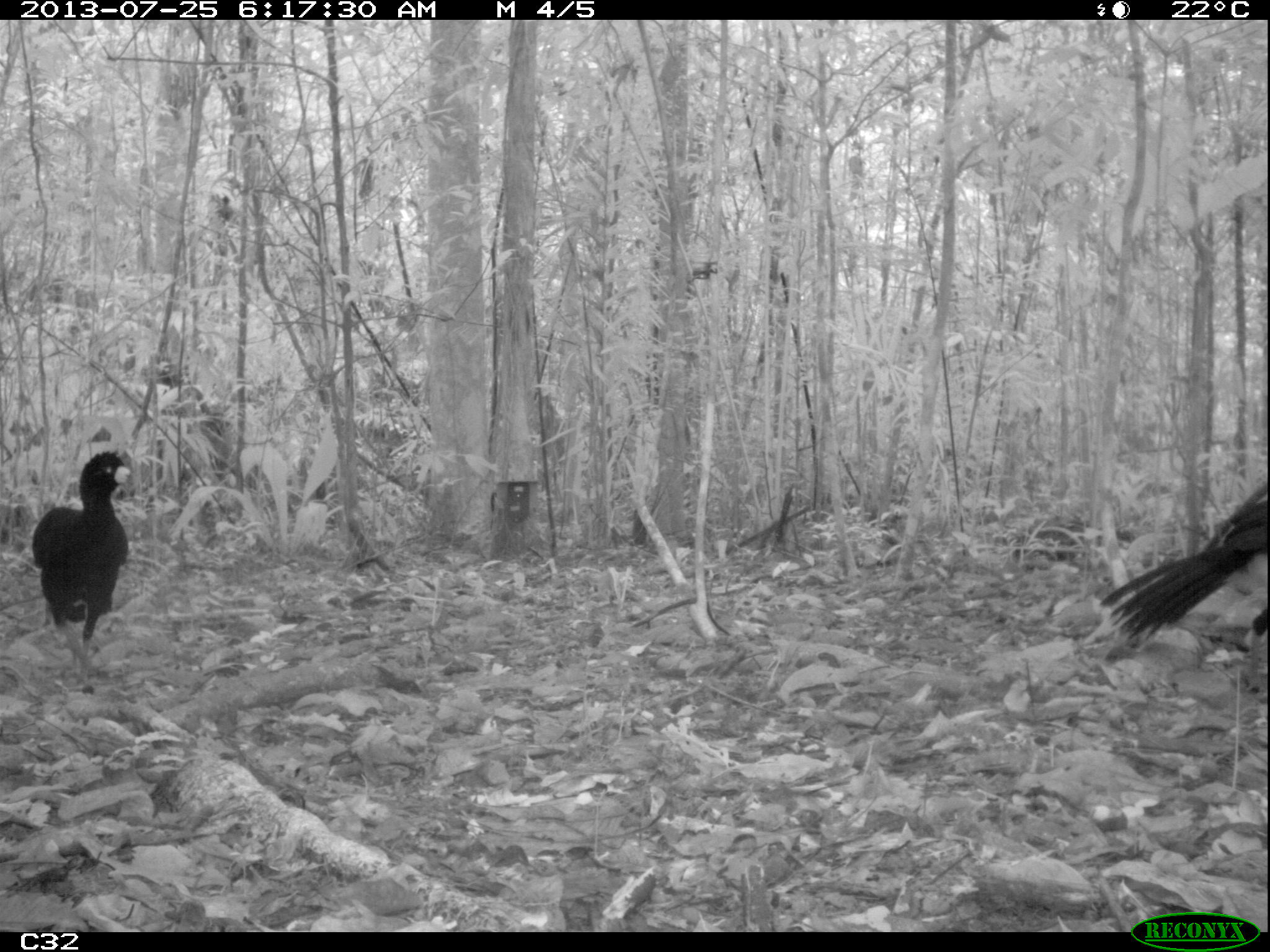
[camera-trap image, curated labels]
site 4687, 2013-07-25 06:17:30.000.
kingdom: Animalia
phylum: Chordata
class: Aves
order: Galliformes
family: Cracidae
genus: Crax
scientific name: Crax alector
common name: black curassow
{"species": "Crax alector (black curassow)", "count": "2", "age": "adult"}